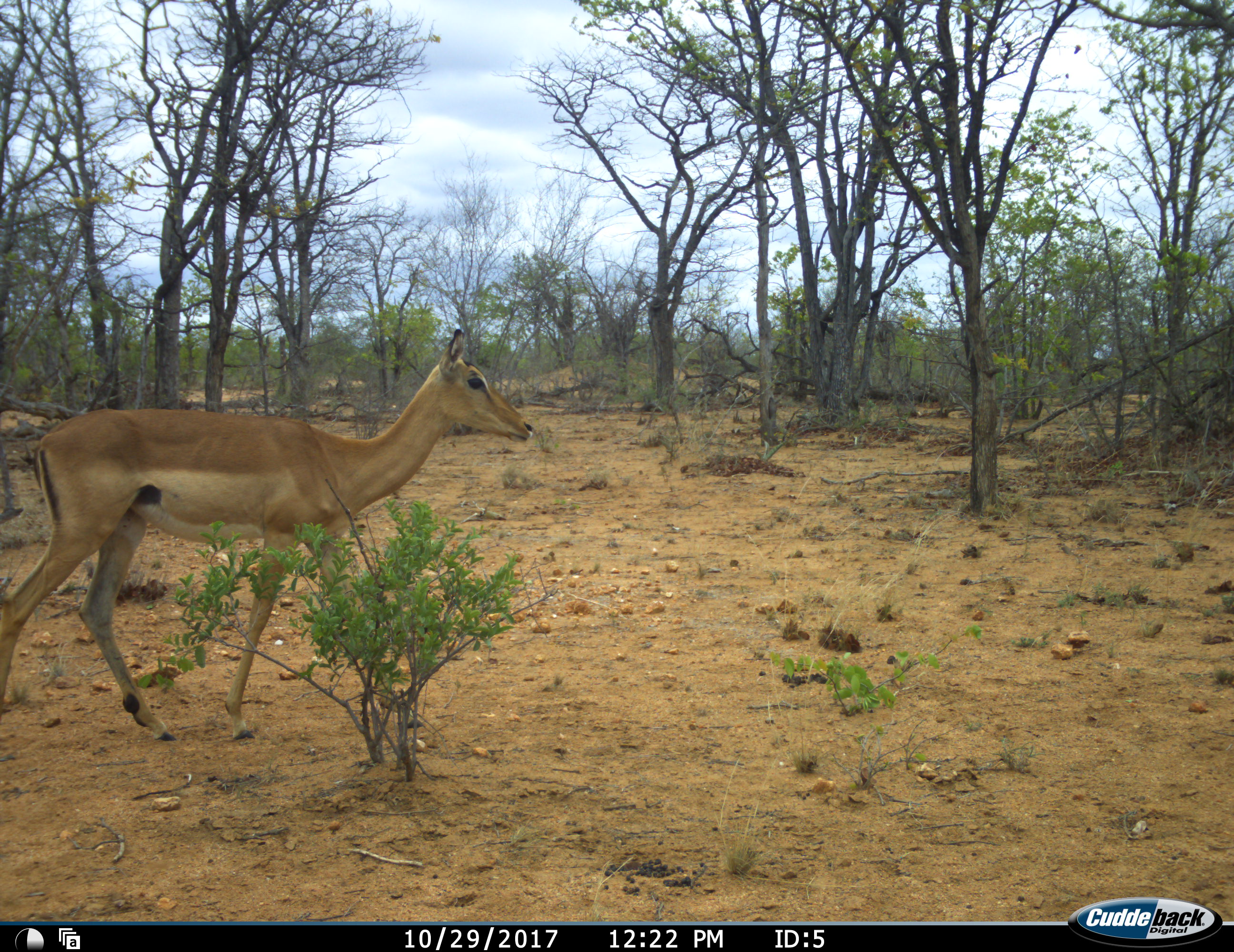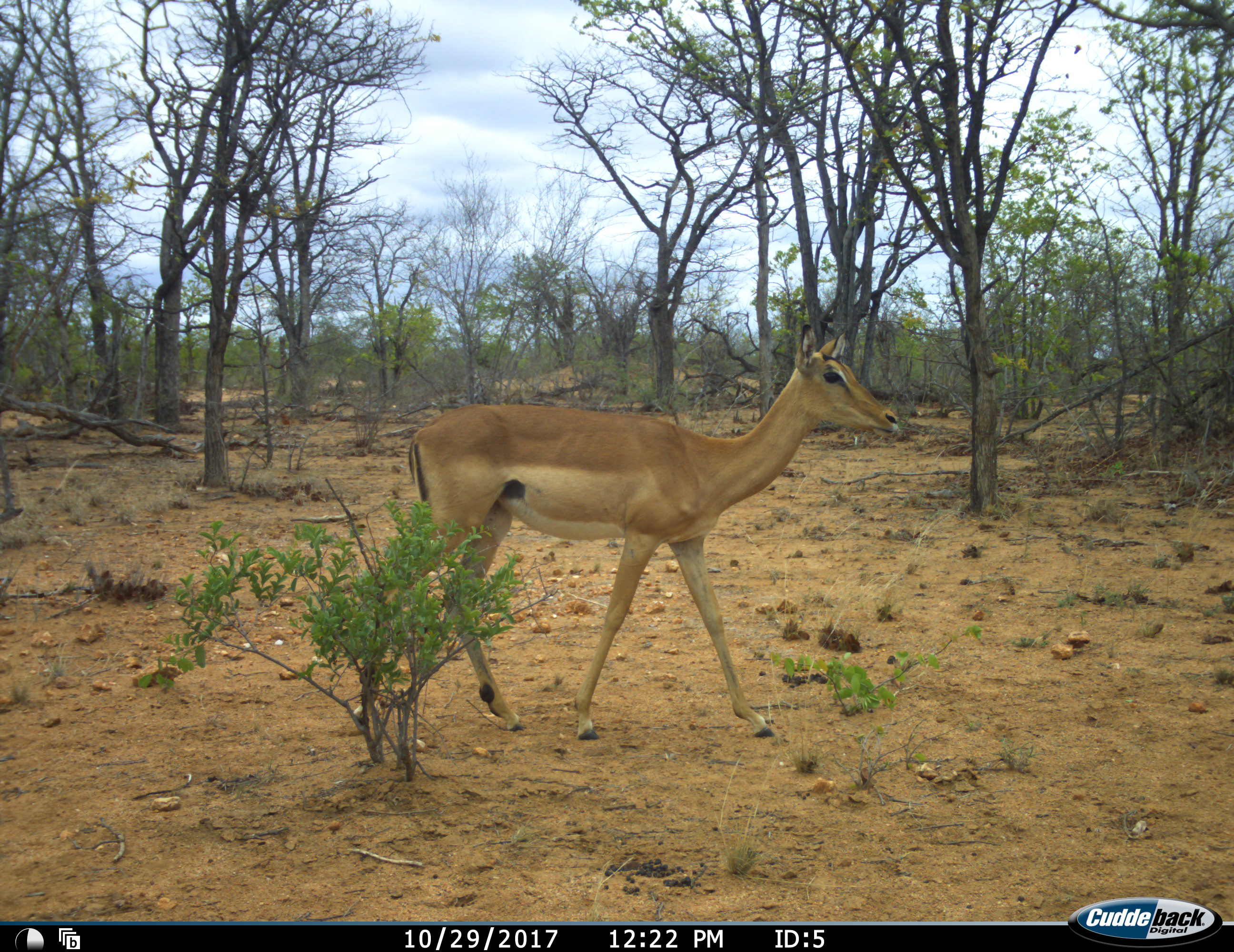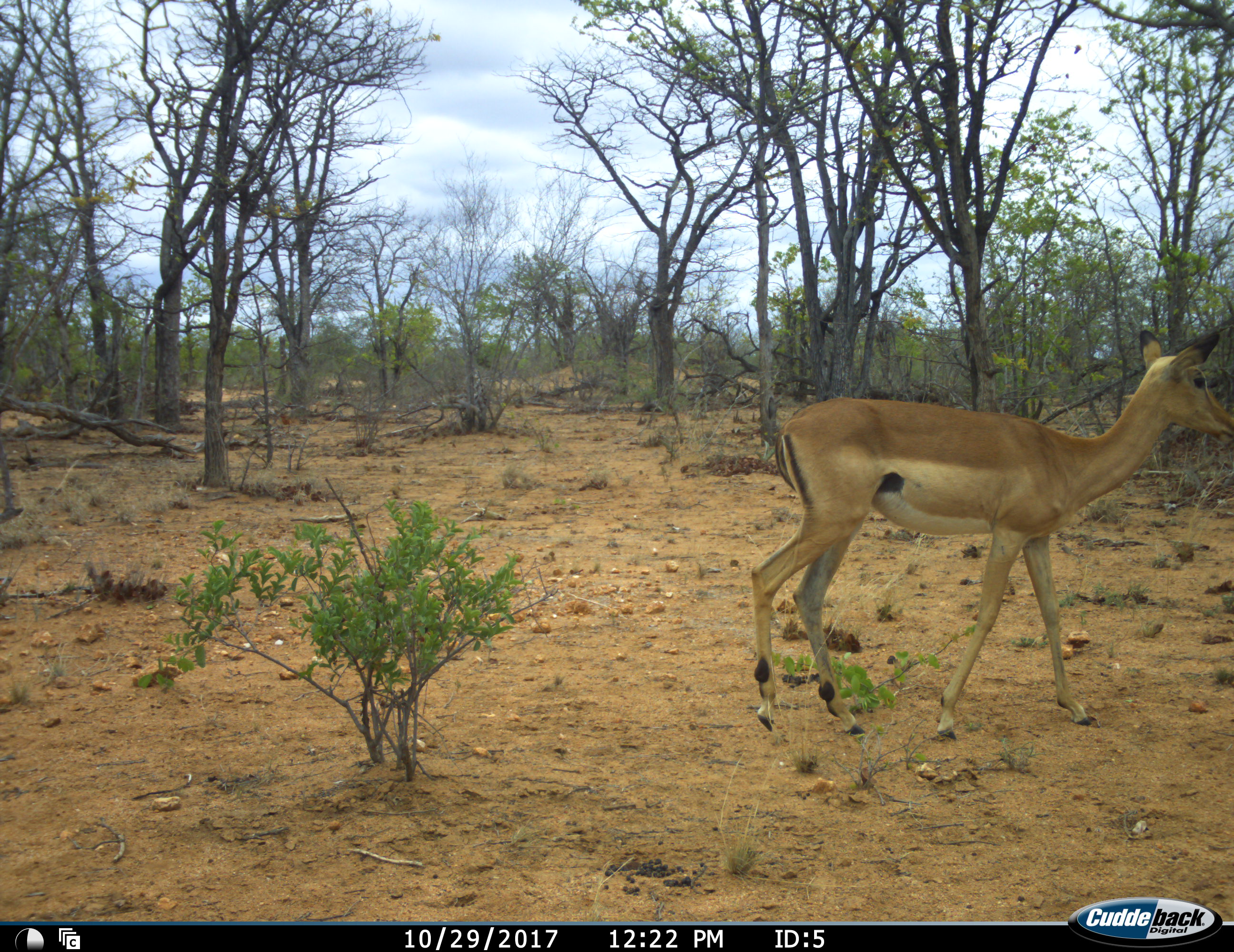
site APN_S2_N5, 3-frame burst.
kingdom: Animalia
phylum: Chordata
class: Mammalia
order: Artiodactyla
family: Bovidae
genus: Aepyceros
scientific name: Aepyceros melampus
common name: impala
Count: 1.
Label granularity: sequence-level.